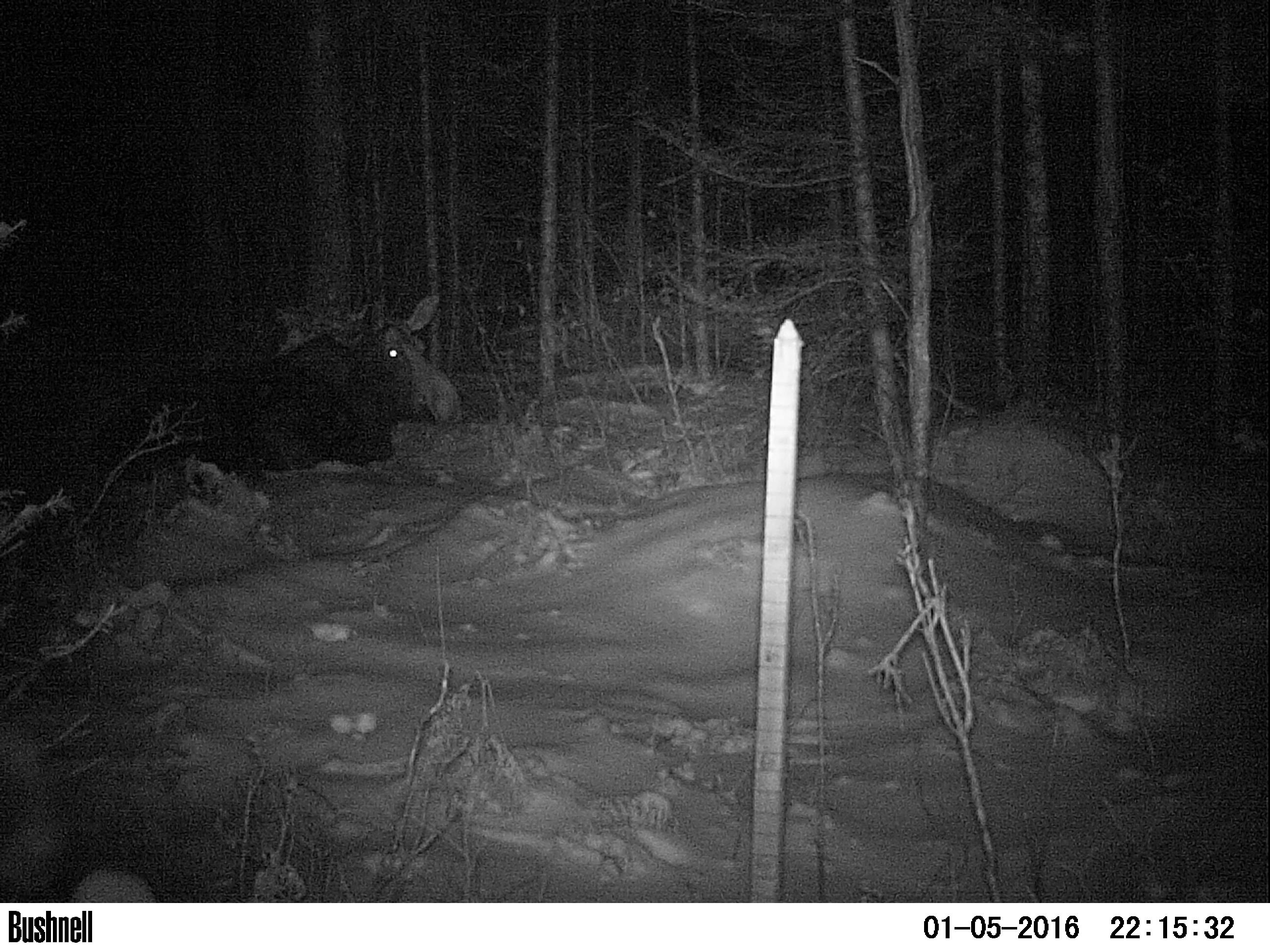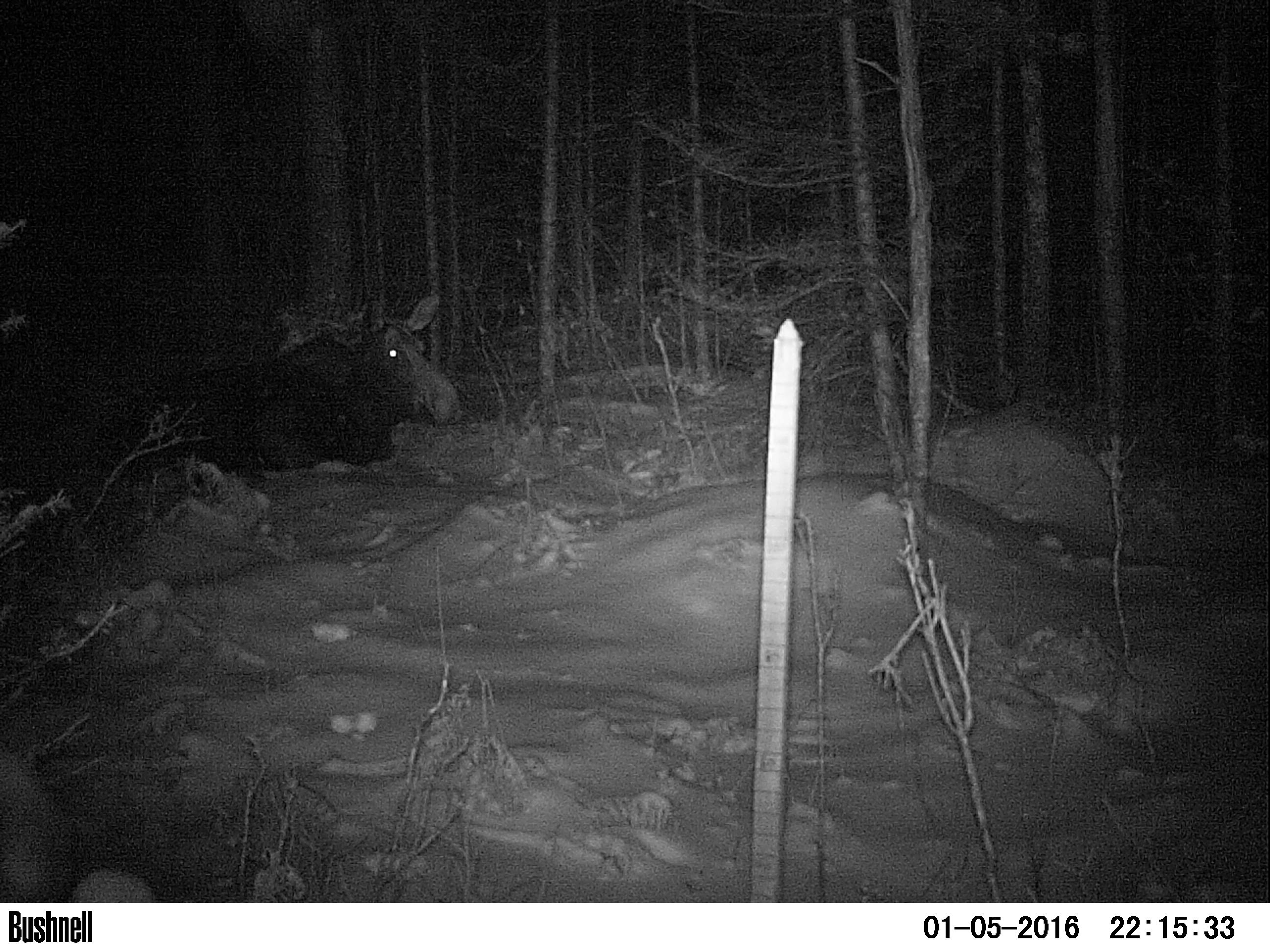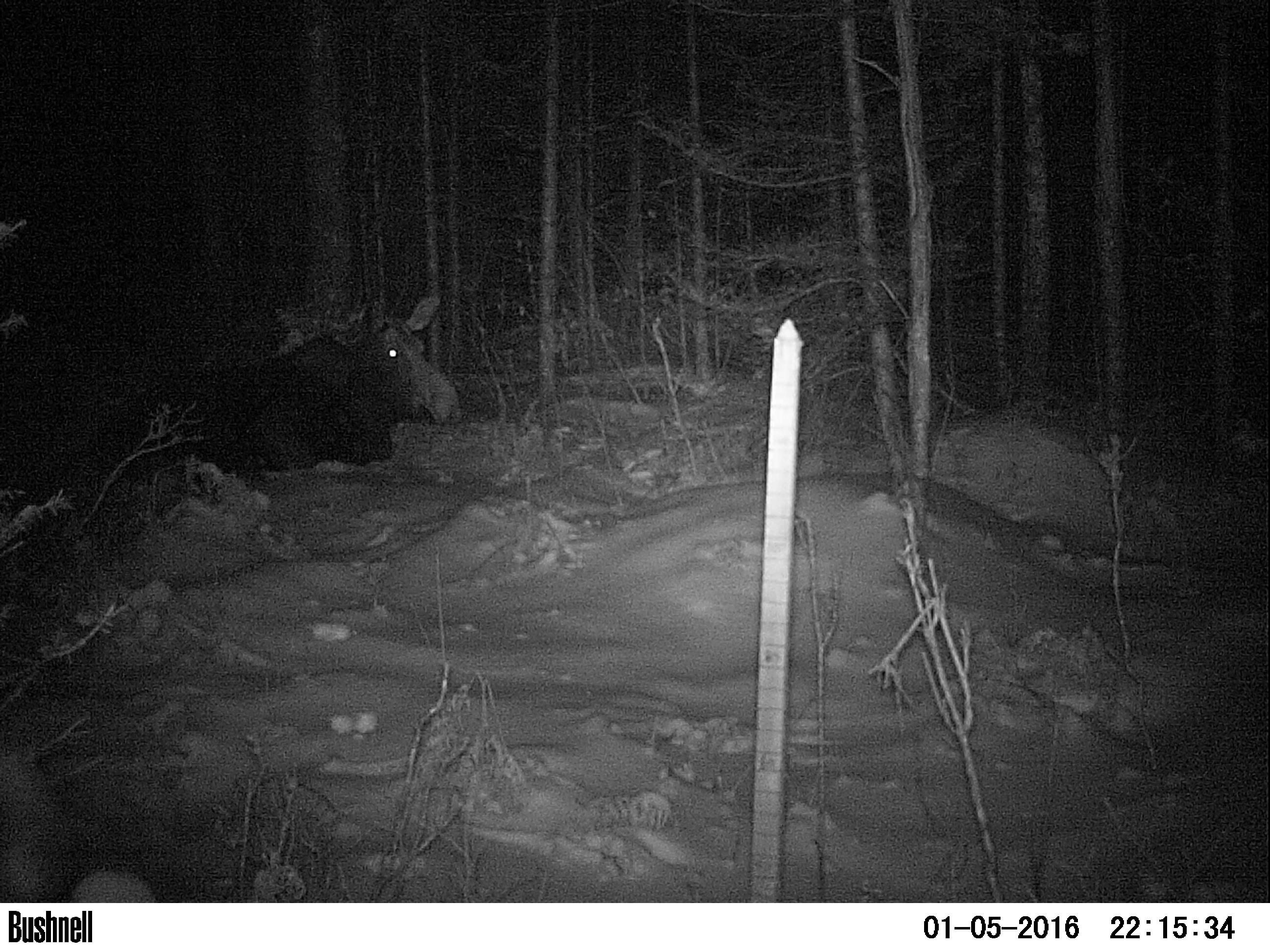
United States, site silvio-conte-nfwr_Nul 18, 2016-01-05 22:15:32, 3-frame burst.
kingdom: Animalia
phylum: Chordata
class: Mammalia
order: Artiodactyla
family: Cervidae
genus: Alces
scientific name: Alces alces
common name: moose